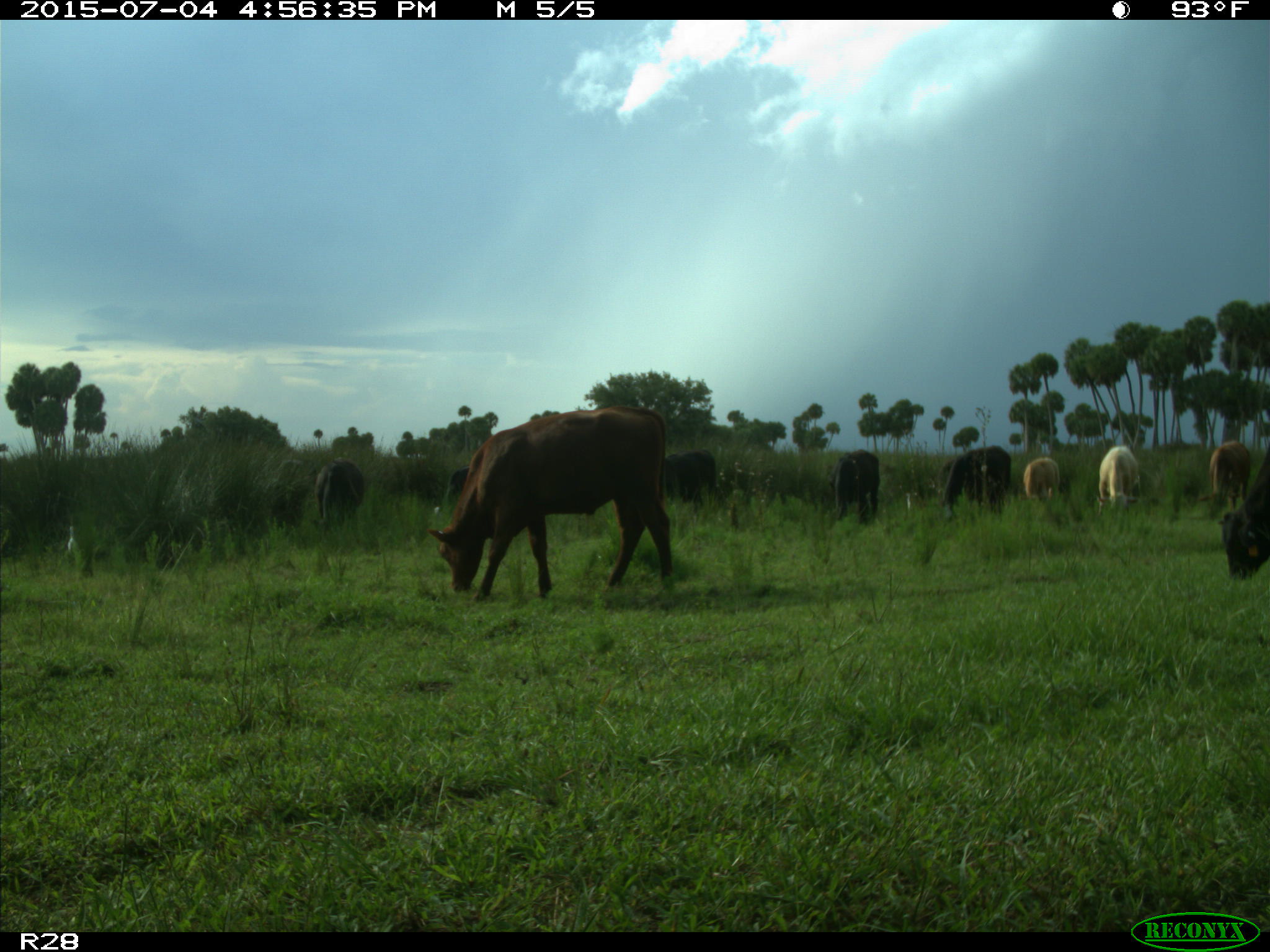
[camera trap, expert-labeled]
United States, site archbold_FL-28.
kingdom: Animalia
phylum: Chordata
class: Mammalia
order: Artiodactyla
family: Bovidae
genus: Bos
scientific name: Bos taurus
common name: domestic cow